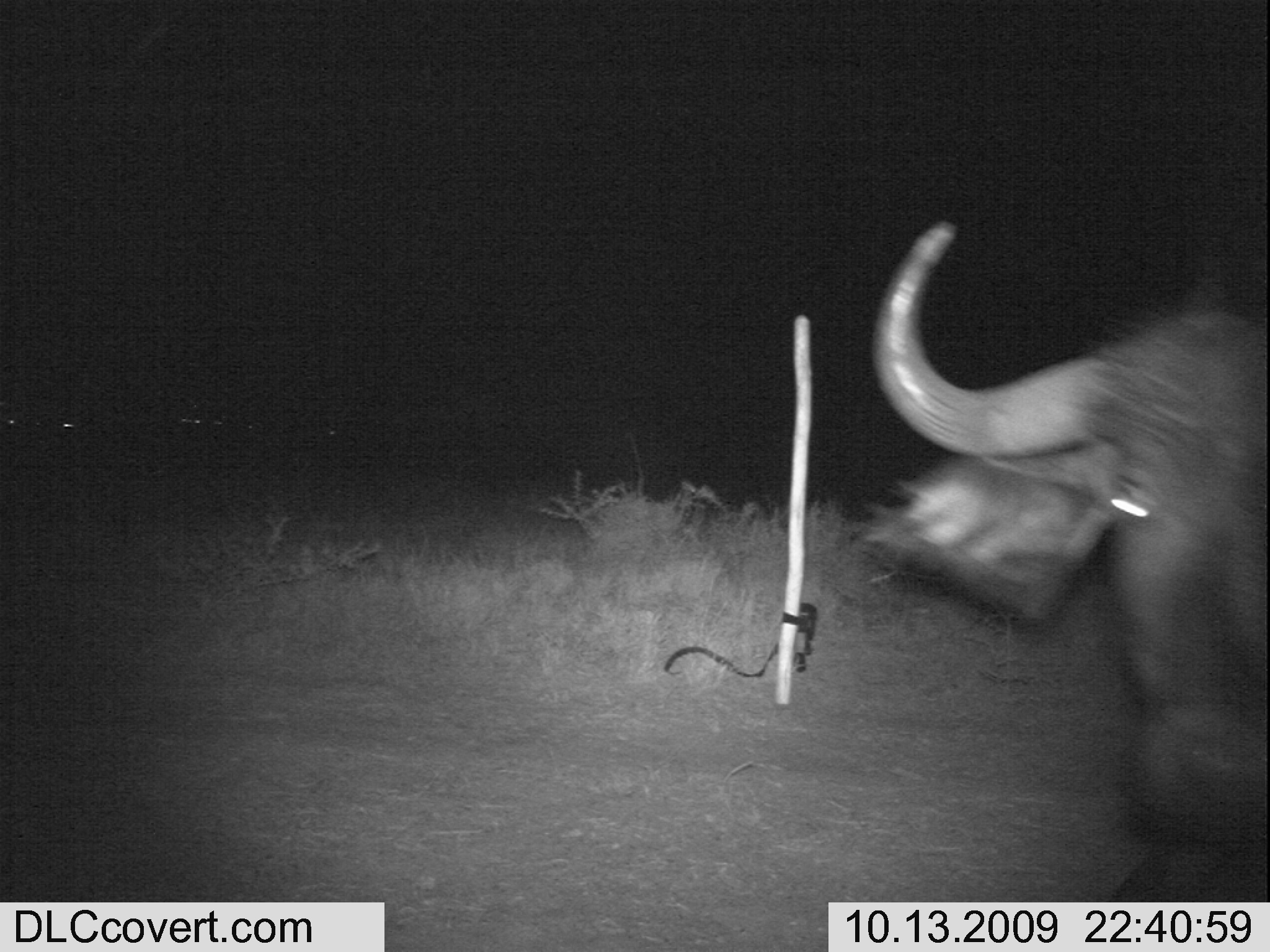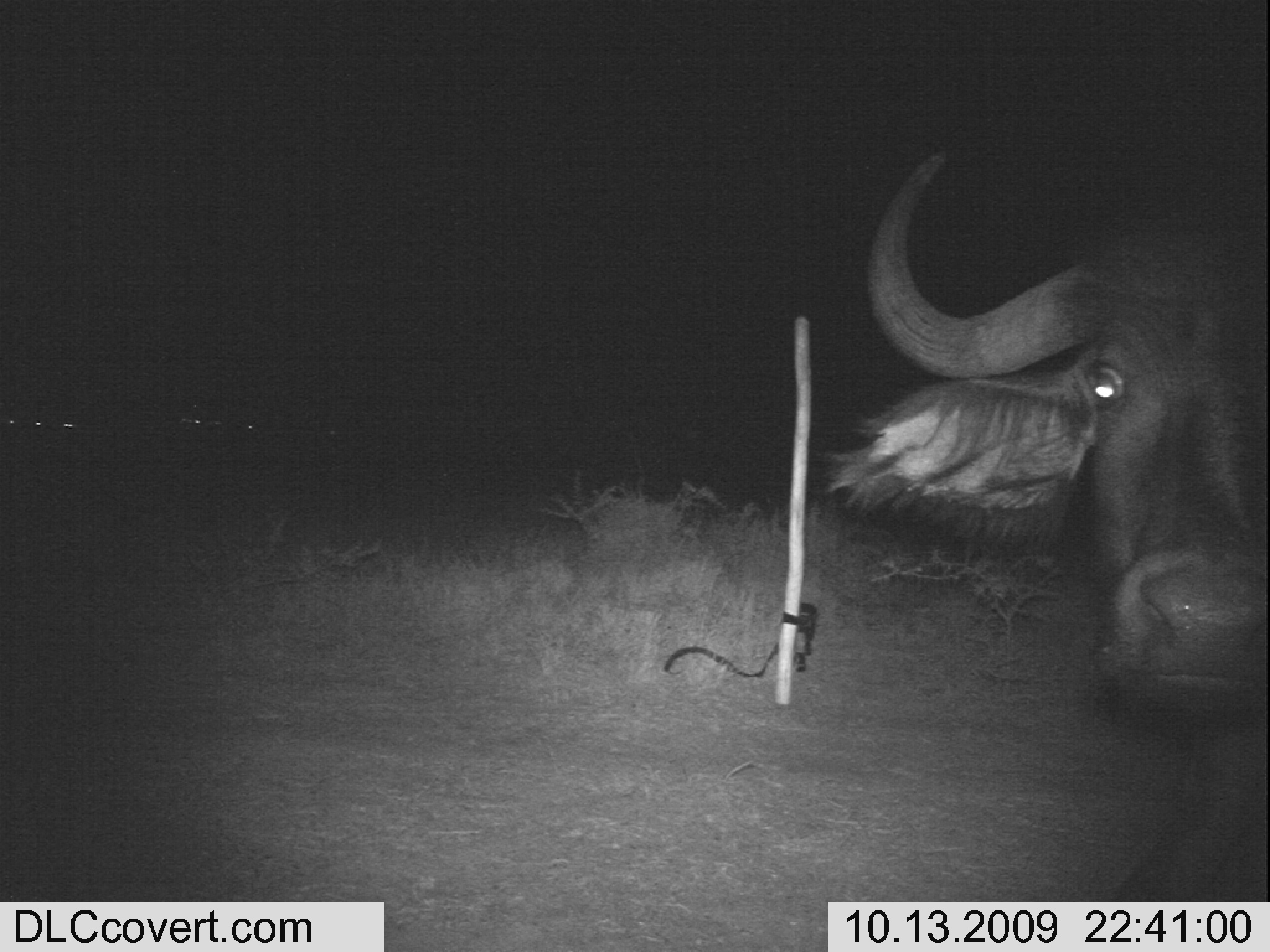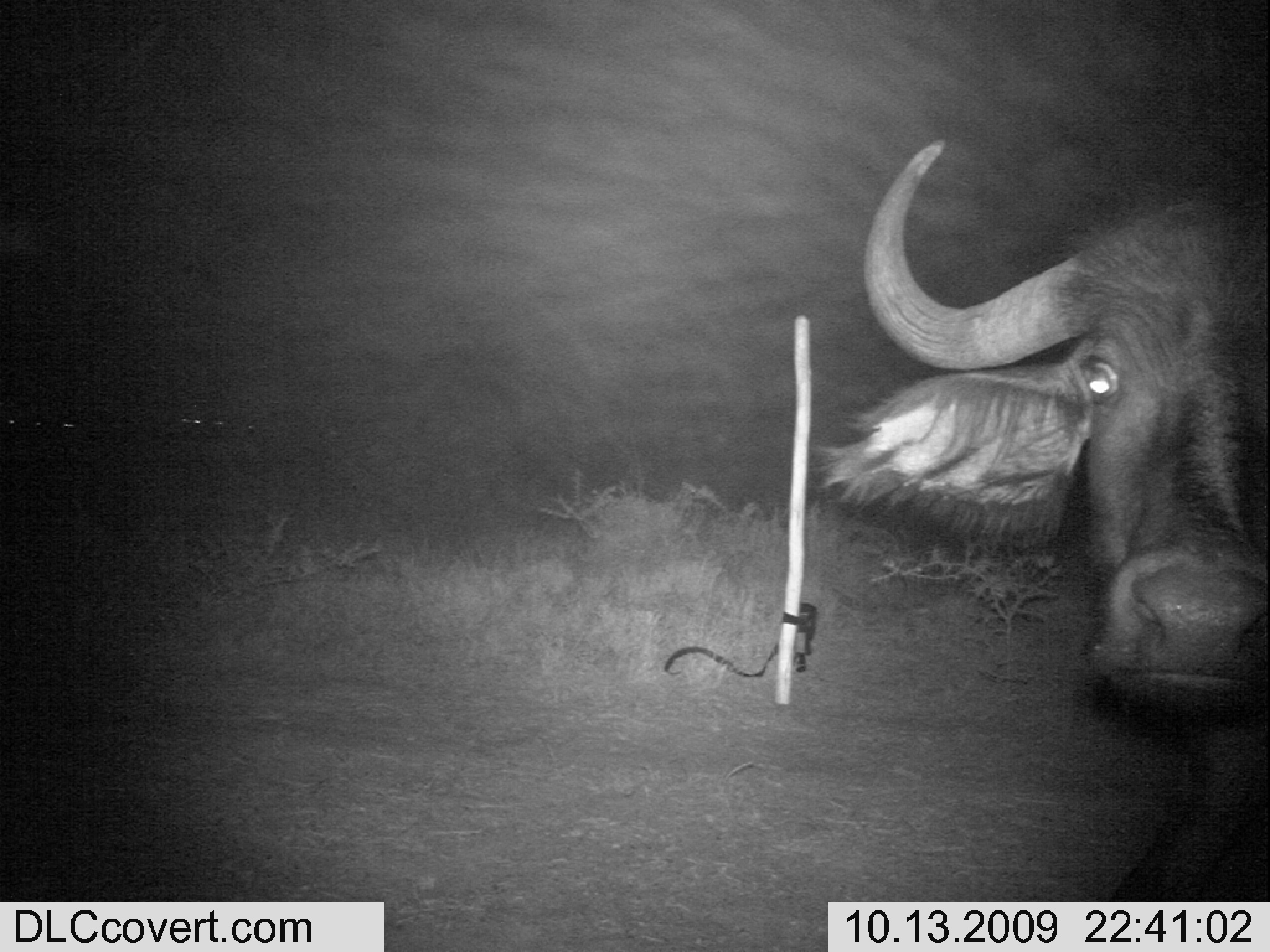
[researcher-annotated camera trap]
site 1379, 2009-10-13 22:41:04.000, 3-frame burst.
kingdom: Animalia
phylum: Chordata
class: Mammalia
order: Artiodactyla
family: Bovidae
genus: Syncerus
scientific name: Syncerus caffer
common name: african buffalo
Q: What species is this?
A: Syncerus caffer (african buffalo).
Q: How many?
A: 1.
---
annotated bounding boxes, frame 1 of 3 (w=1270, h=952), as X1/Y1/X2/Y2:
syncerus caffer: 863/218/1270/903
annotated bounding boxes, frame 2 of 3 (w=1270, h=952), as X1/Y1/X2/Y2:
syncerus caffer: 823/143/1270/900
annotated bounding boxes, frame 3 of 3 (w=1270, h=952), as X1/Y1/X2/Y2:
syncerus caffer: 823/139/1270/899